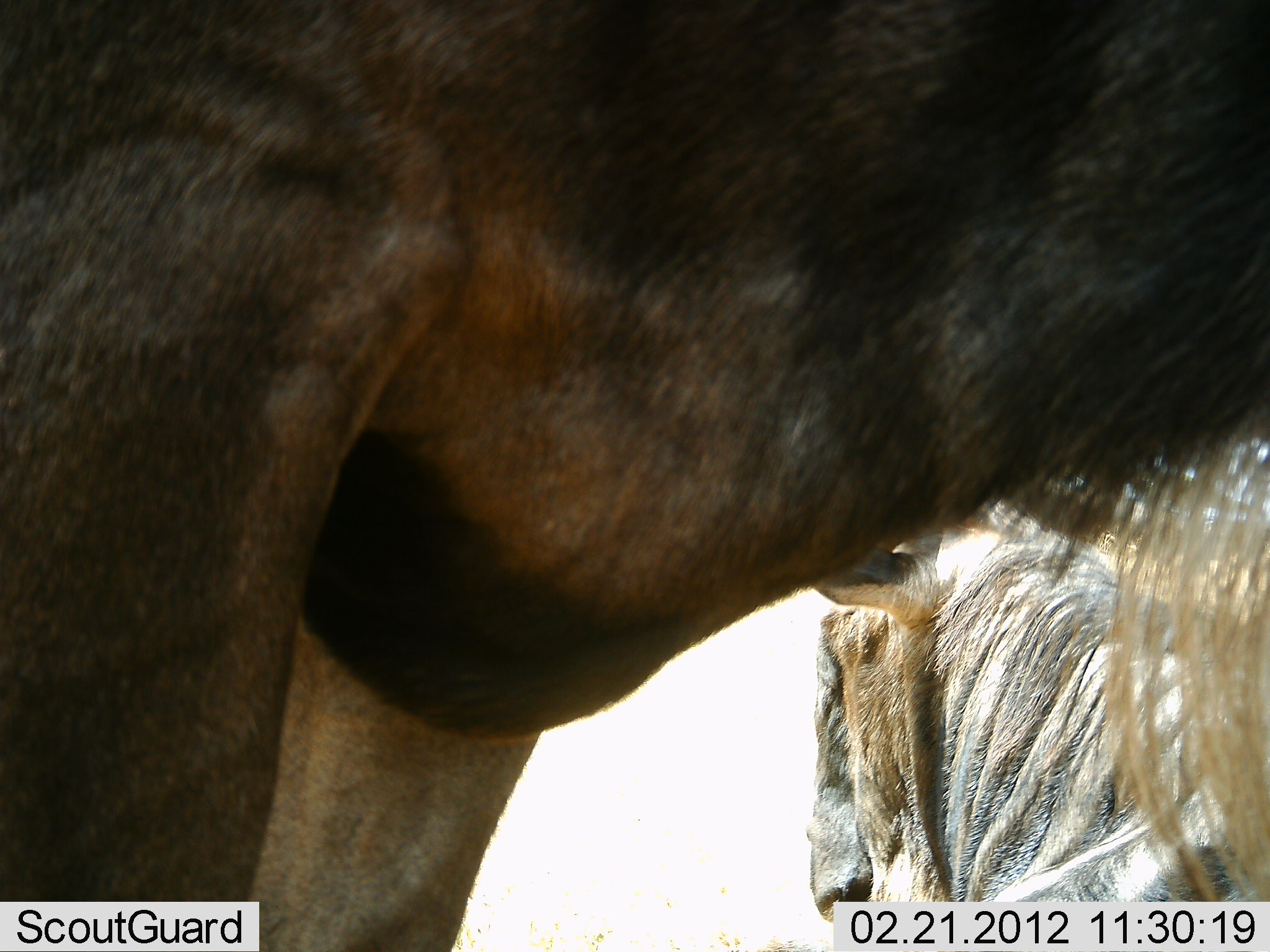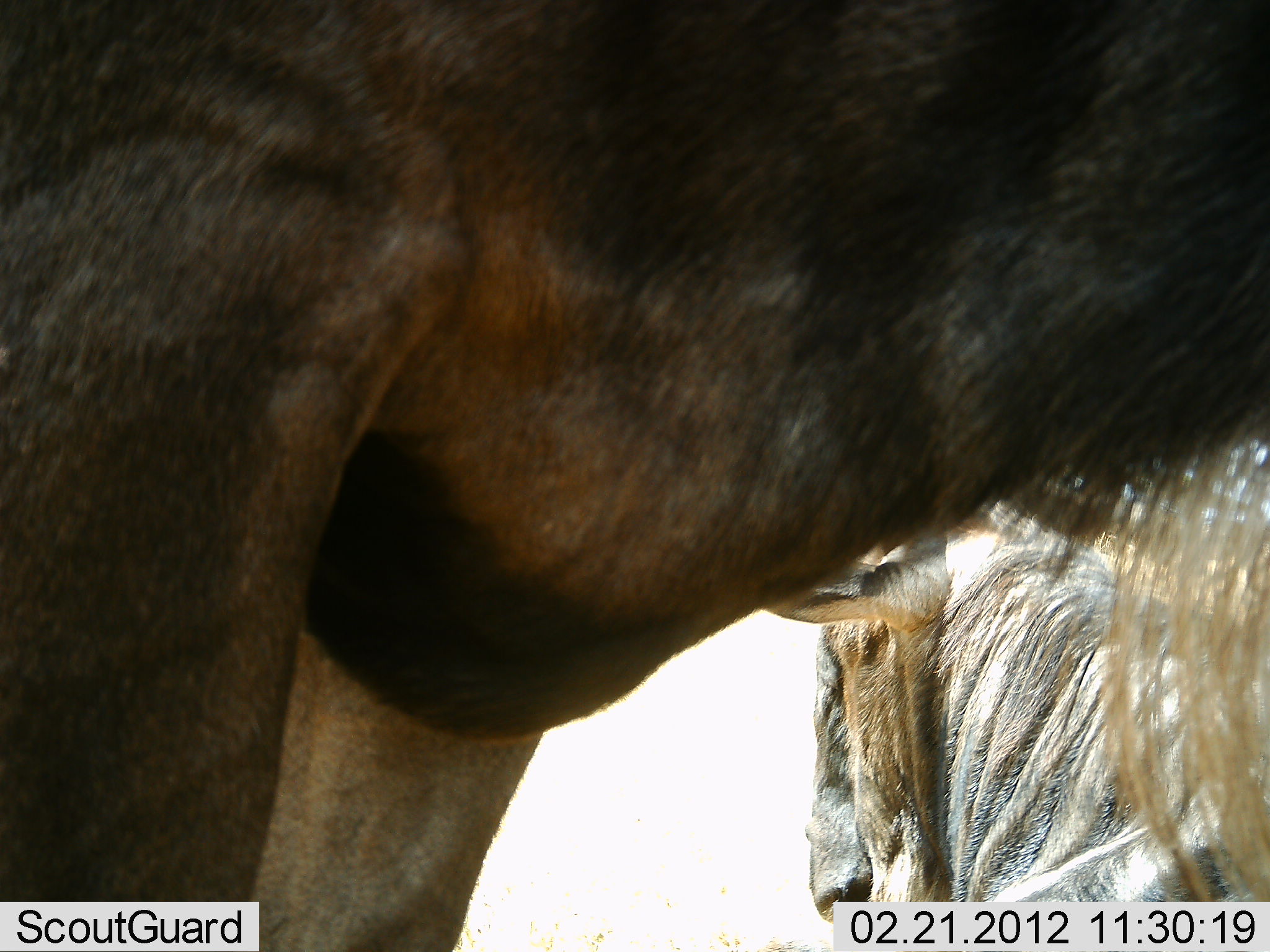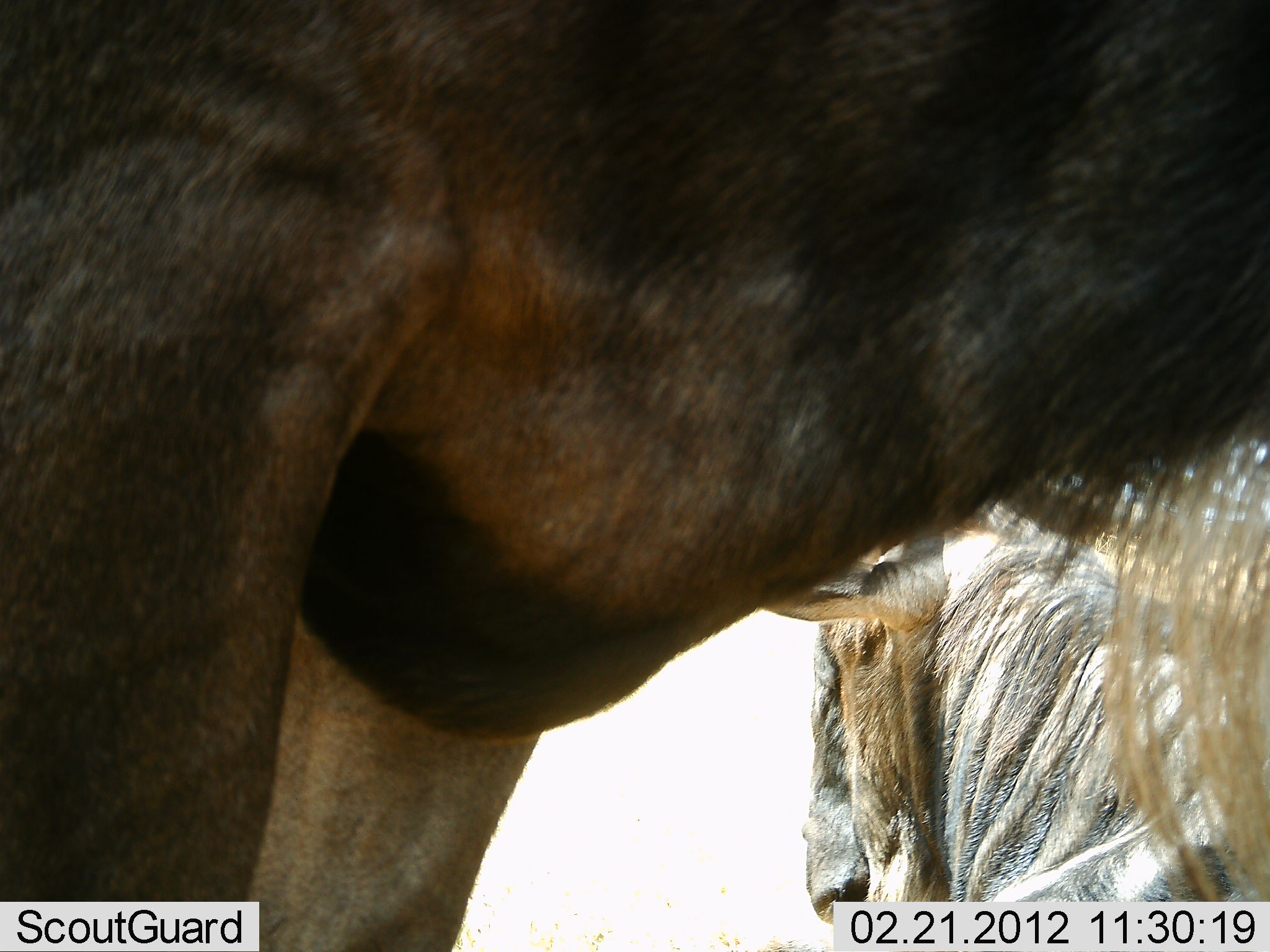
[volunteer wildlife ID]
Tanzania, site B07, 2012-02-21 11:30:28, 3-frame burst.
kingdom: Animalia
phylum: Chordata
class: Mammalia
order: Artiodactyla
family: Bovidae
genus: Connochaetes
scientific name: Connochaetes taurinus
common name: blue wildebeest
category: wildebeest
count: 2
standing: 96%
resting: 42%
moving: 0%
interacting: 0%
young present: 0%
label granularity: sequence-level